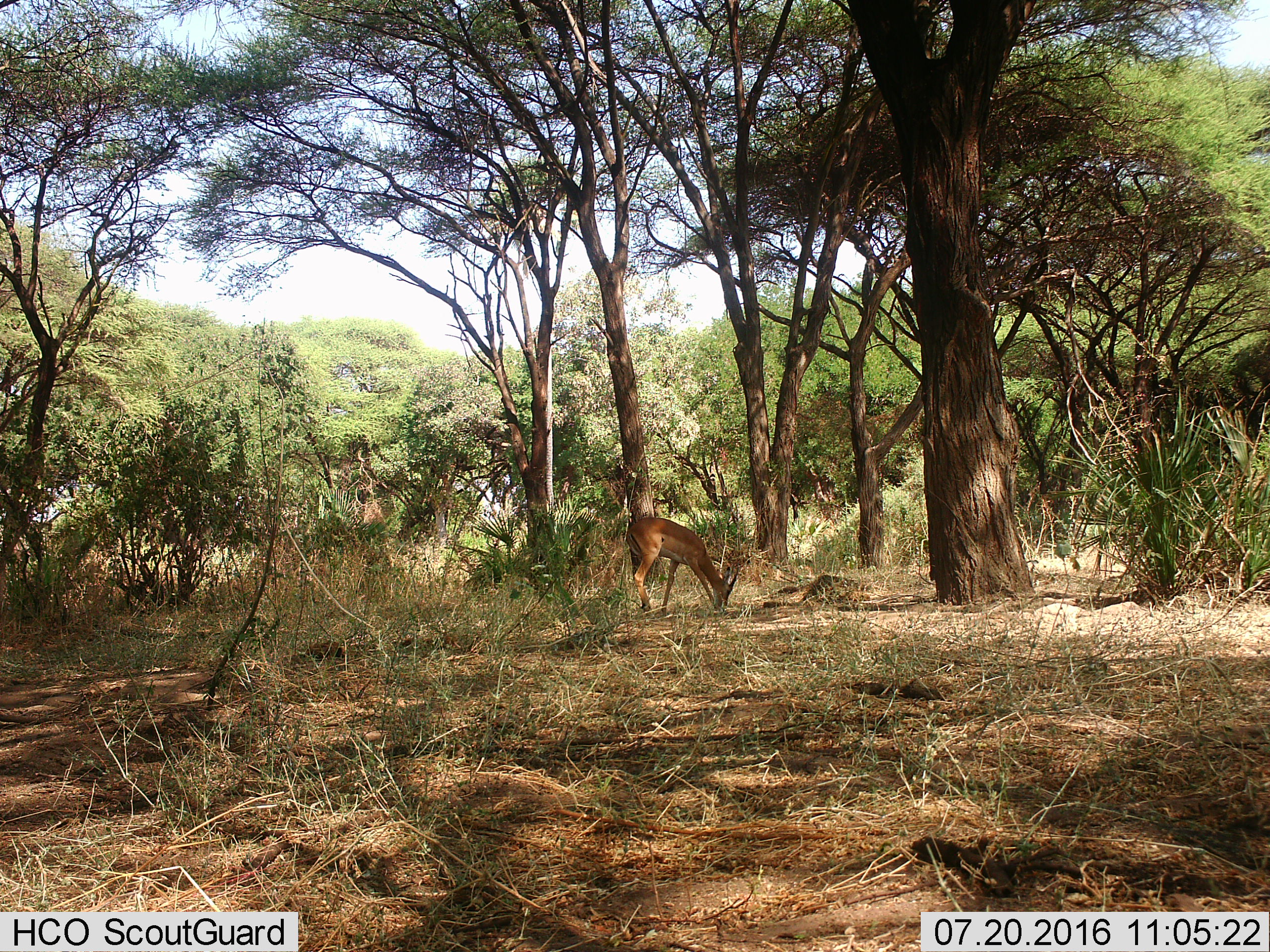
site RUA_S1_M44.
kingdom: Animalia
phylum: Chordata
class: Mammalia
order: Artiodactyla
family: Bovidae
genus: Aepyceros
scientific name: Aepyceros melampus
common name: impala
Impala (Aepyceros melampus), count 1. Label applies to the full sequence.